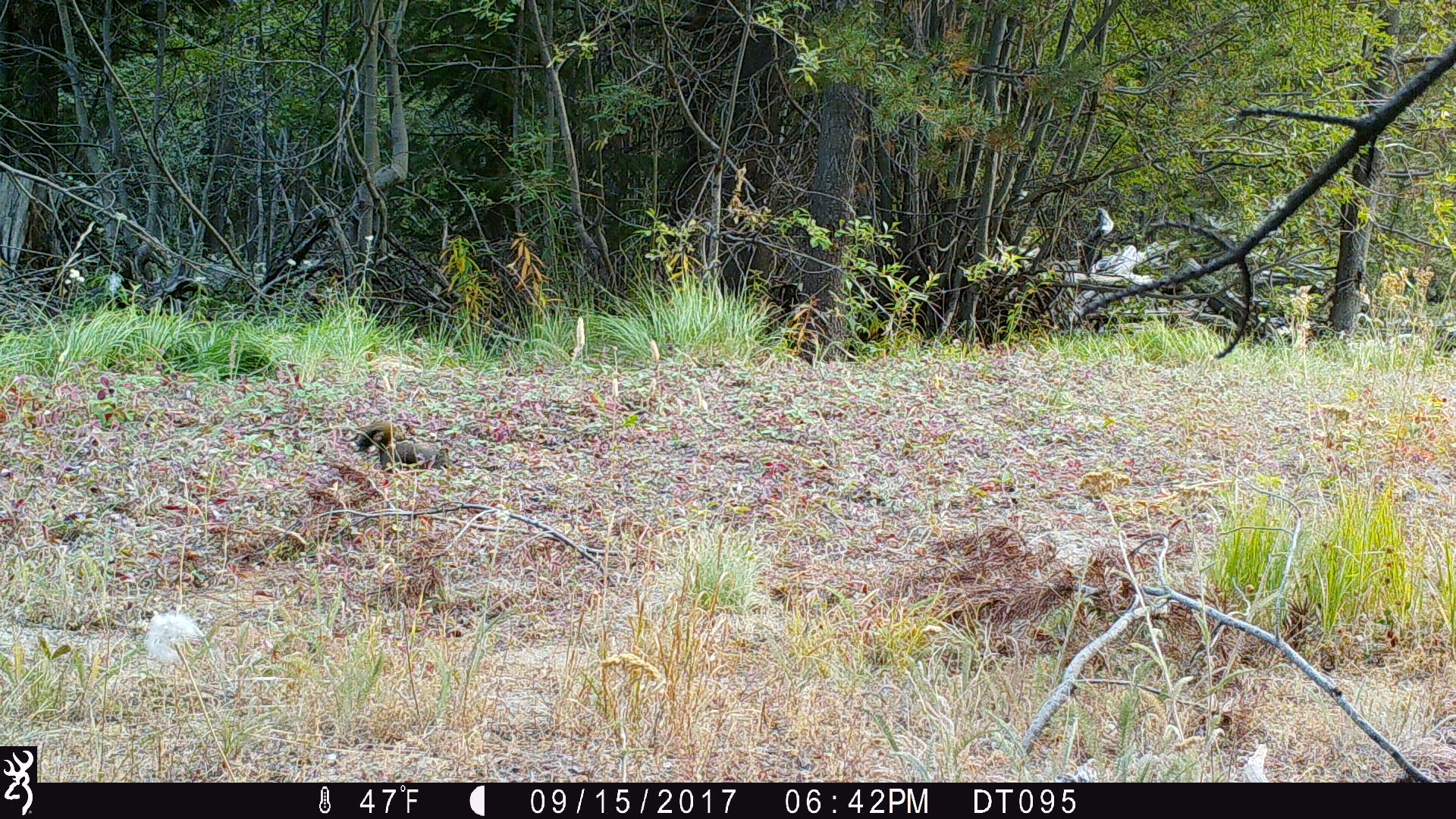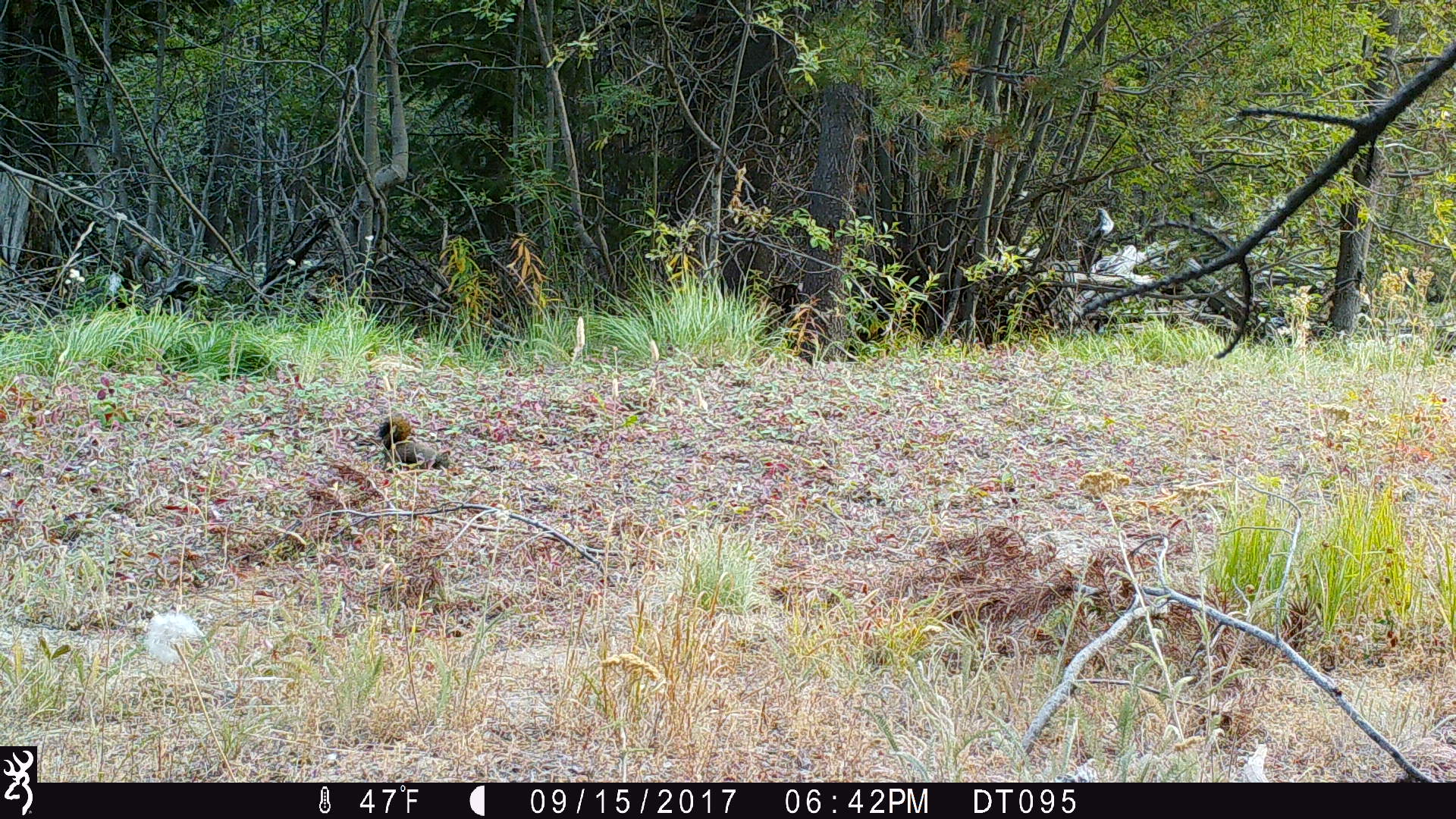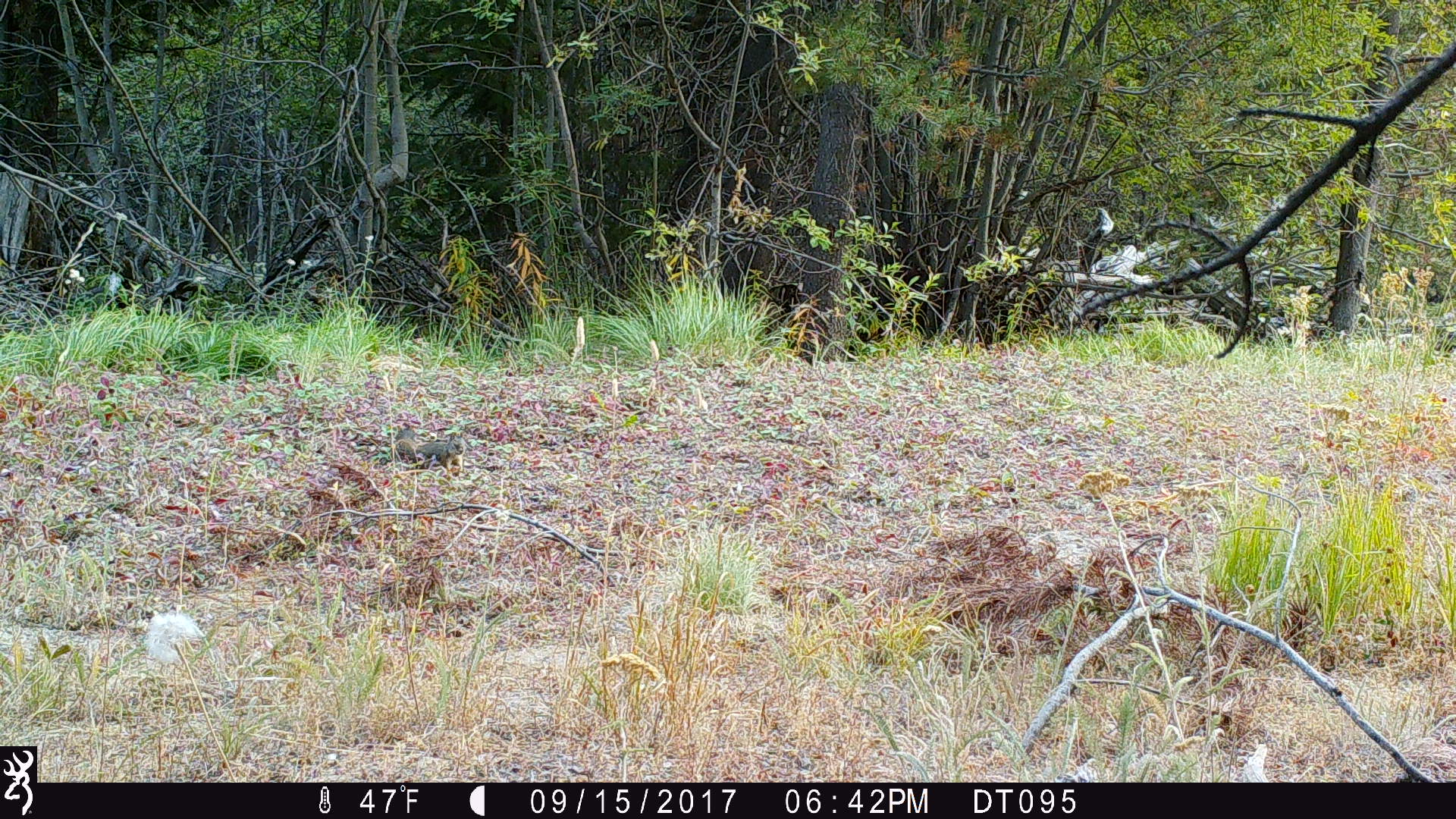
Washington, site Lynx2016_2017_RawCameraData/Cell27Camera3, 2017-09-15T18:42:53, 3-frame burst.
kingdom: Animalia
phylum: Chordata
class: Mammalia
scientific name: Mammalia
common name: small mammal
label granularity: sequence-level